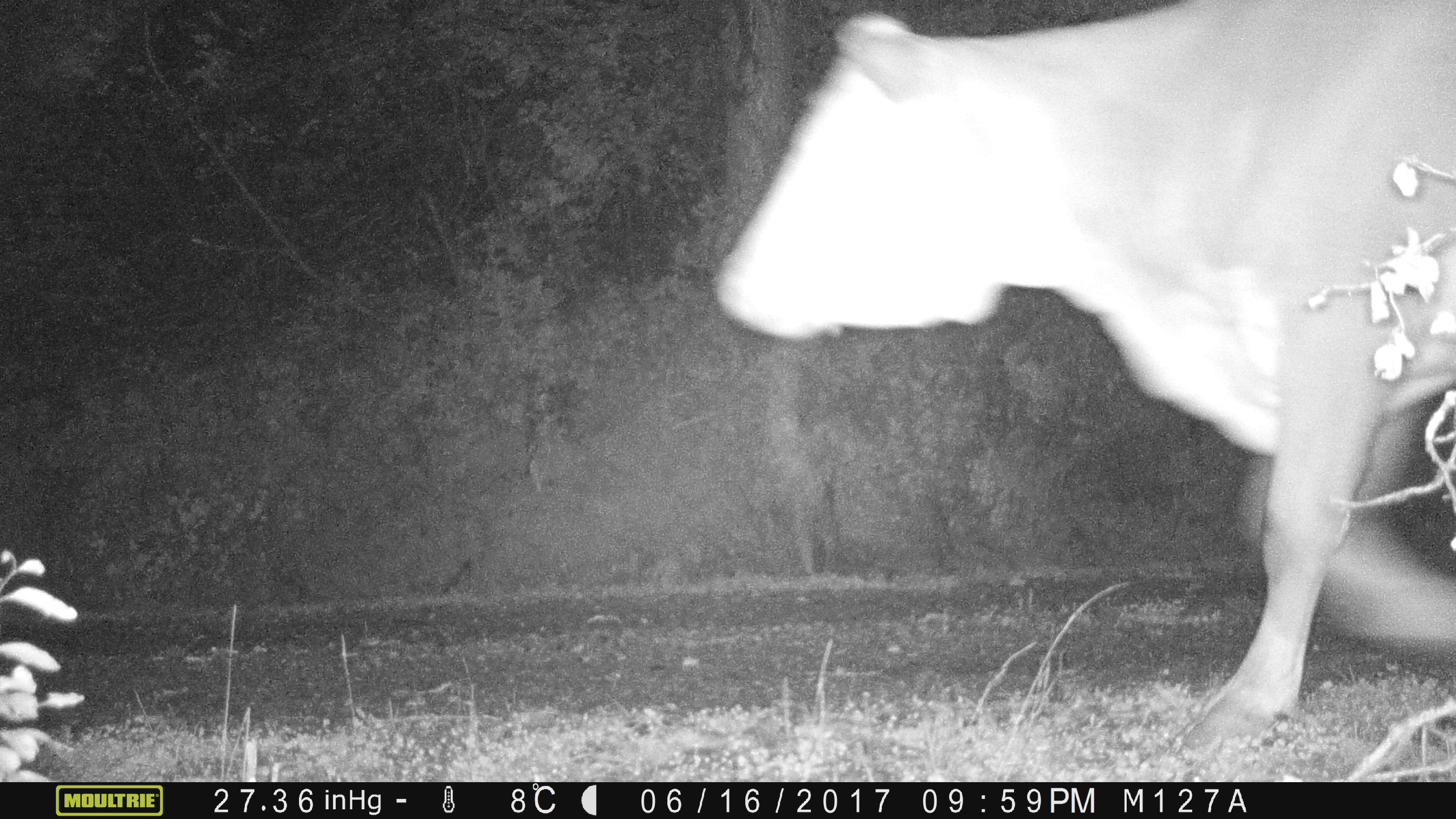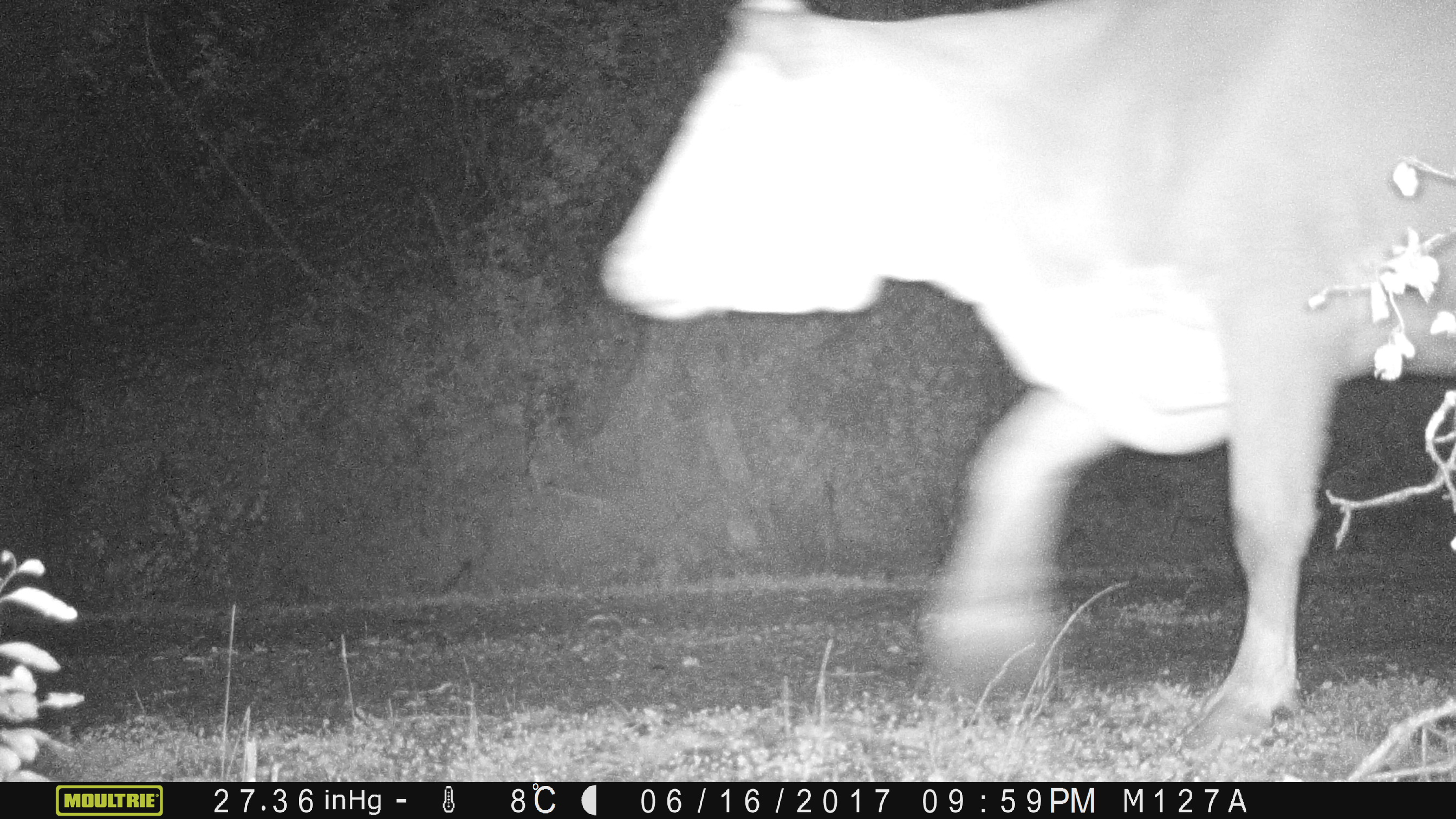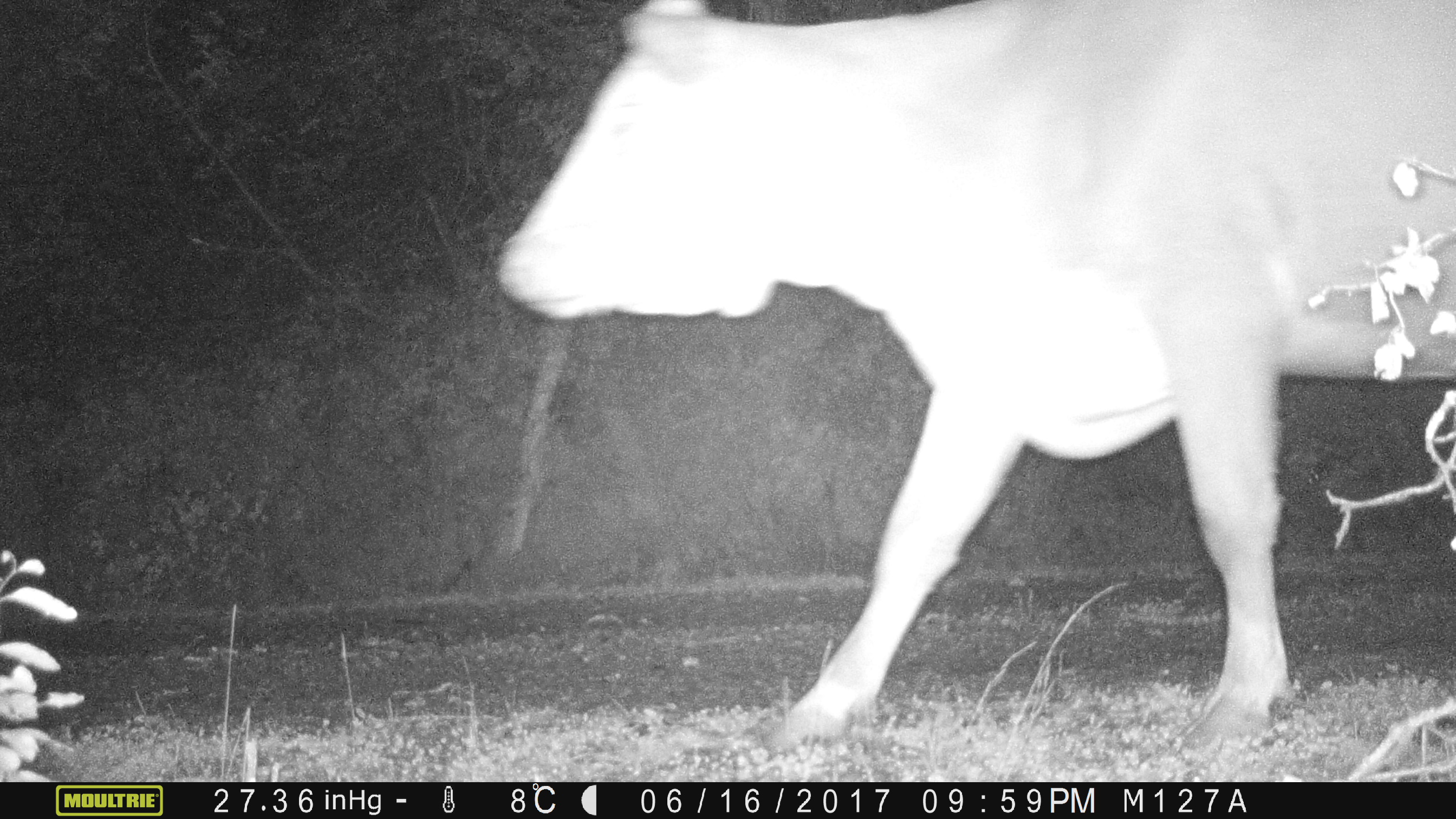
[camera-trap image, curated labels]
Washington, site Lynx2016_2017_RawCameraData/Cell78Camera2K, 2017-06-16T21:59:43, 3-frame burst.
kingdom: Animalia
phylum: Chordata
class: Mammalia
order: Artiodactyla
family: Bovidae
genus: Bos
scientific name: Bos taurus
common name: domestic cattle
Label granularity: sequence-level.